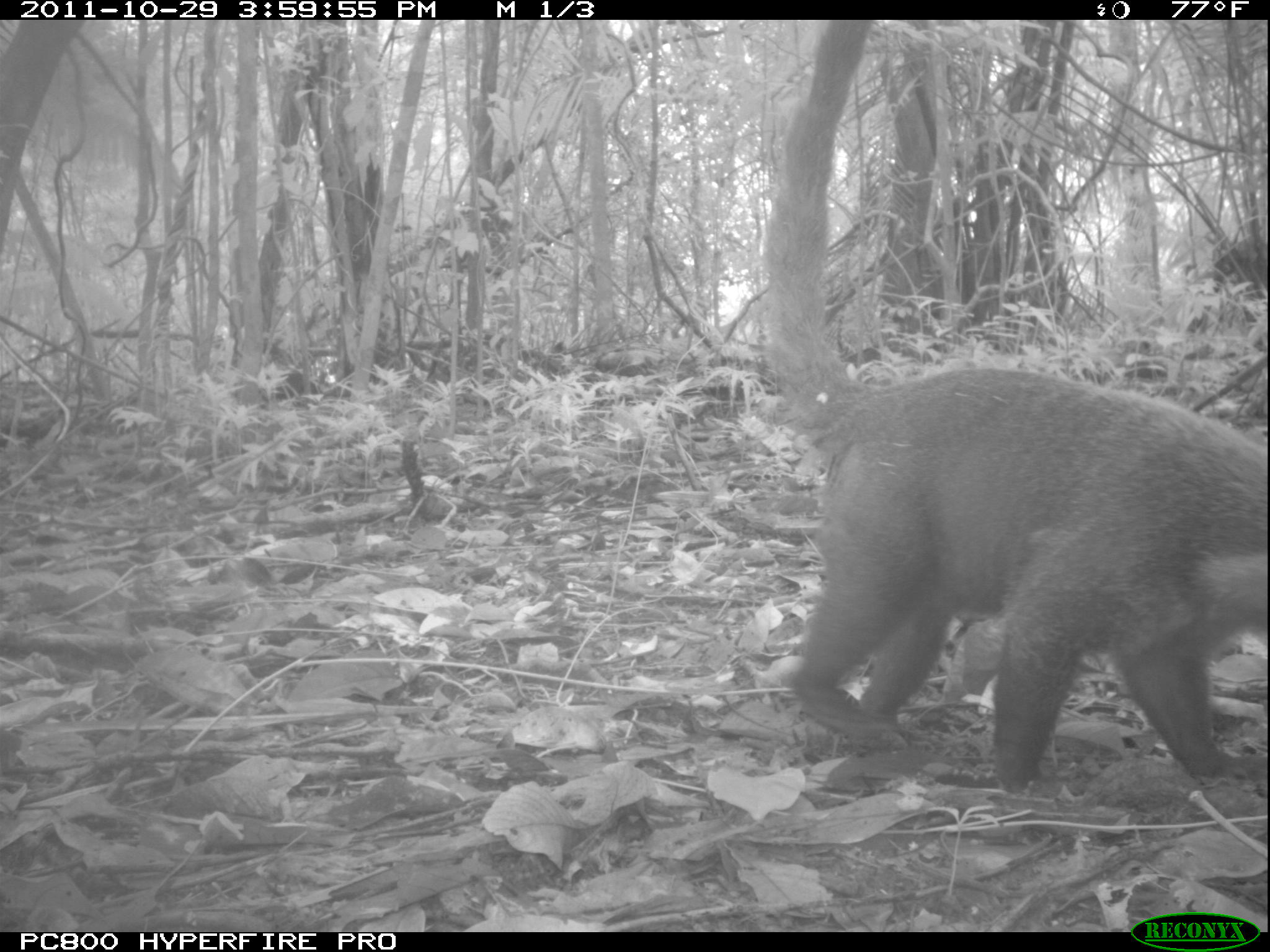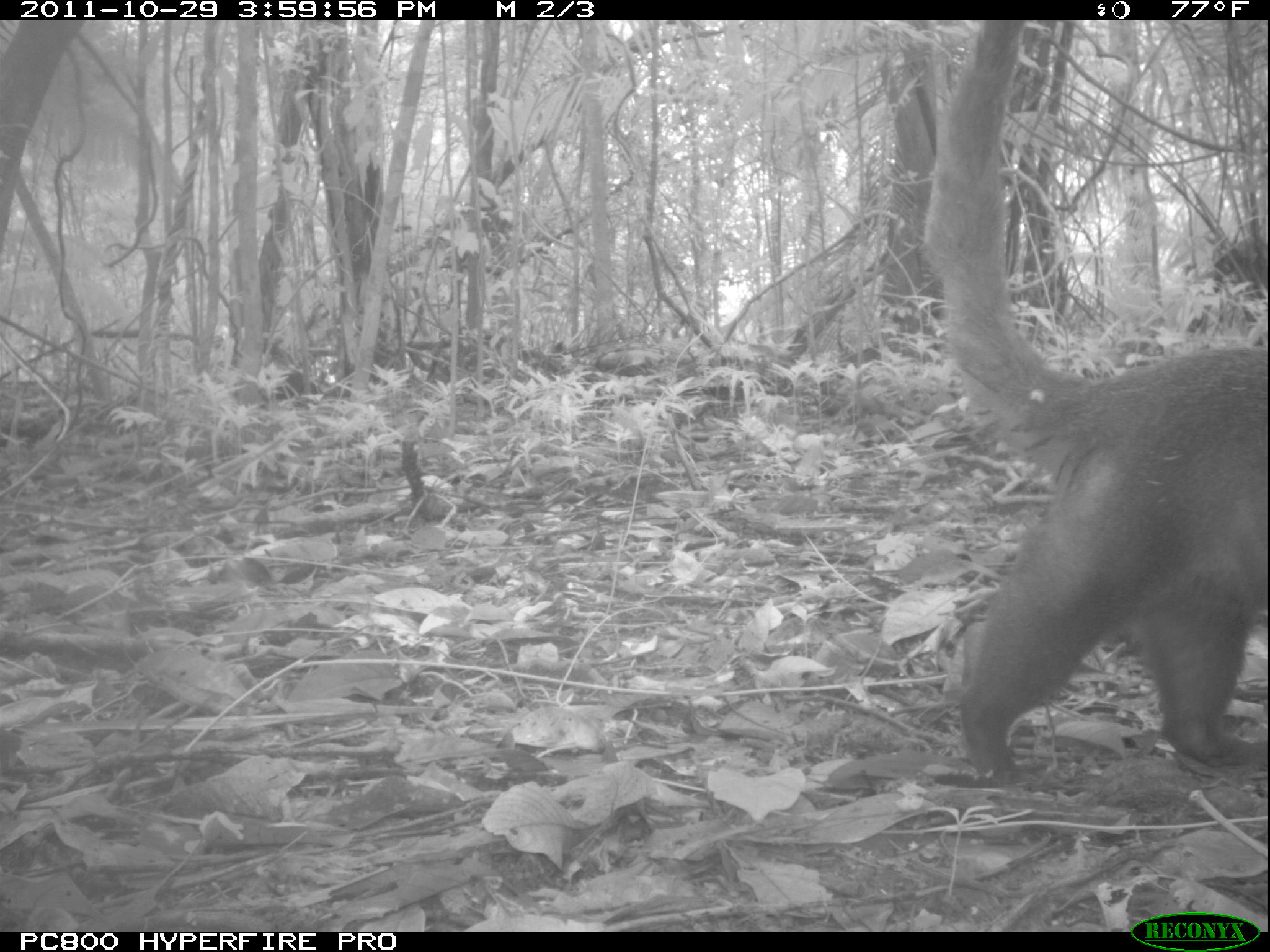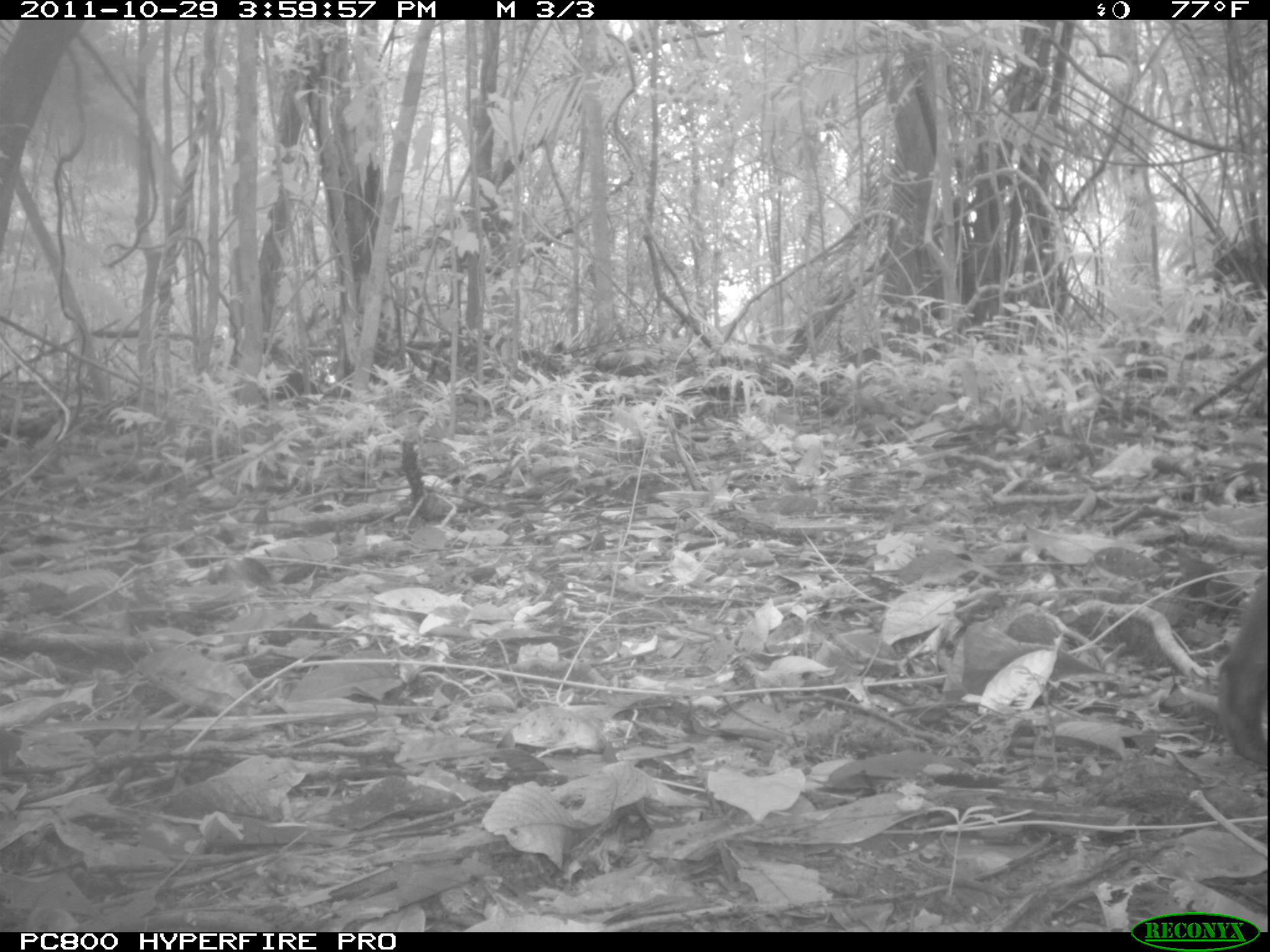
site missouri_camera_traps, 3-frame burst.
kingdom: Animalia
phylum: Chordata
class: Mammalia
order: Carnivora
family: Procyonidae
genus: Nasua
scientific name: Nasua narica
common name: white-nosed coati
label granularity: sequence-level